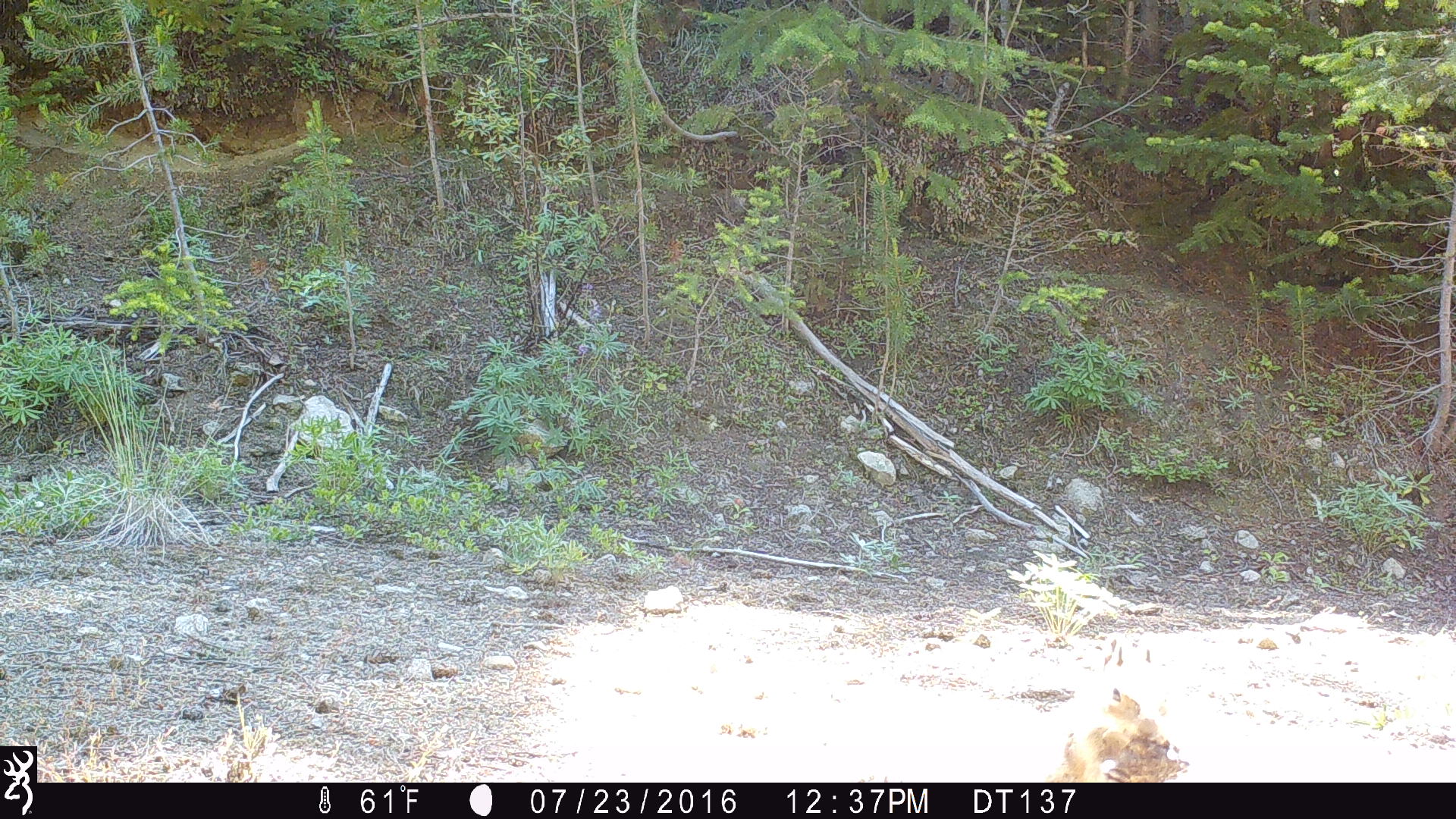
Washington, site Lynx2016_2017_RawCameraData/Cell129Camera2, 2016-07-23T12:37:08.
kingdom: Animalia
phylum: Chordata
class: Aves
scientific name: Aves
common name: birds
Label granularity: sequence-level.